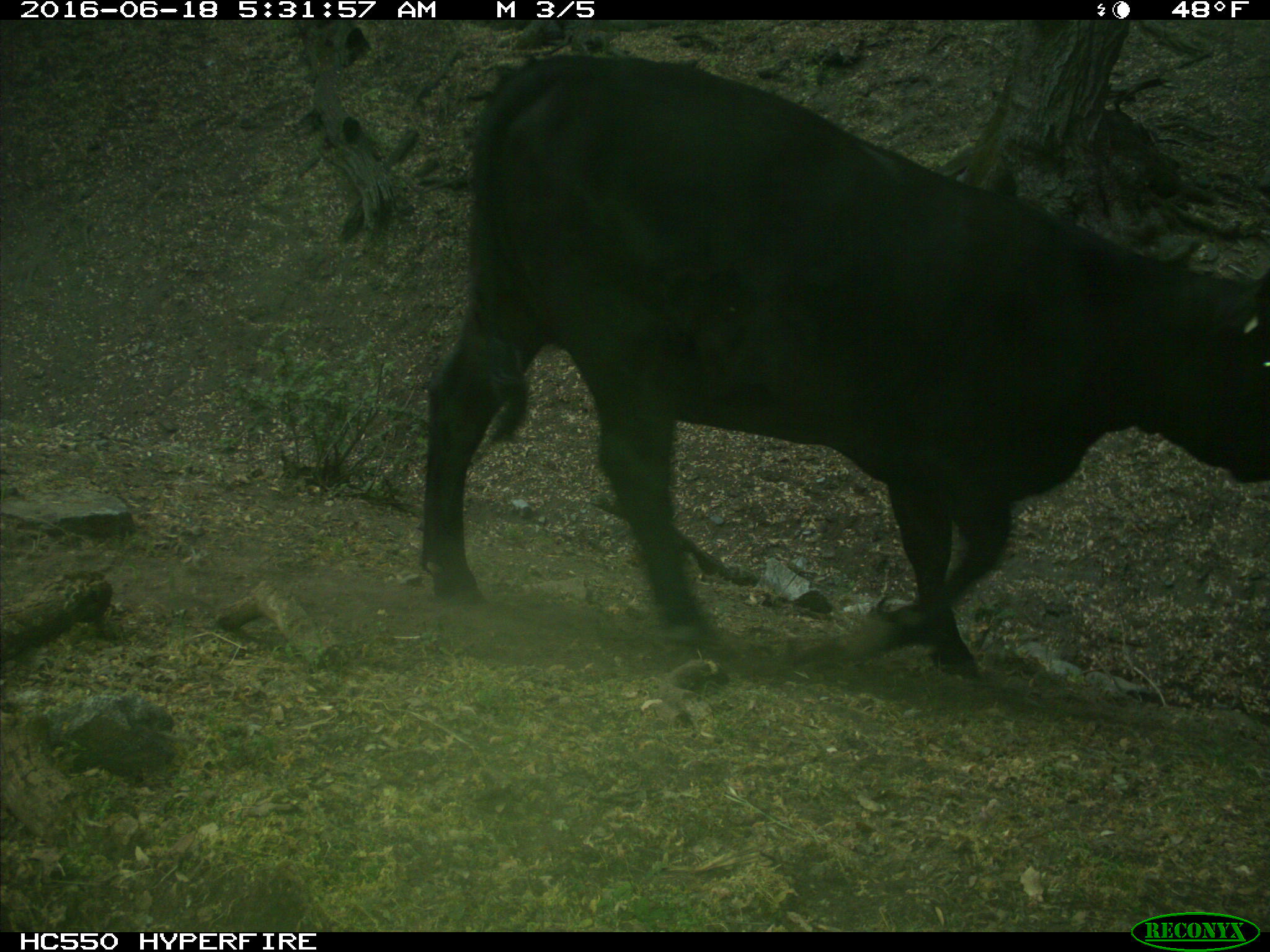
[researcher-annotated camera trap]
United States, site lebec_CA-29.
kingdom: Animalia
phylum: Chordata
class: Mammalia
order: Artiodactyla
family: Bovidae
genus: Bos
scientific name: Bos taurus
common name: domestic cow